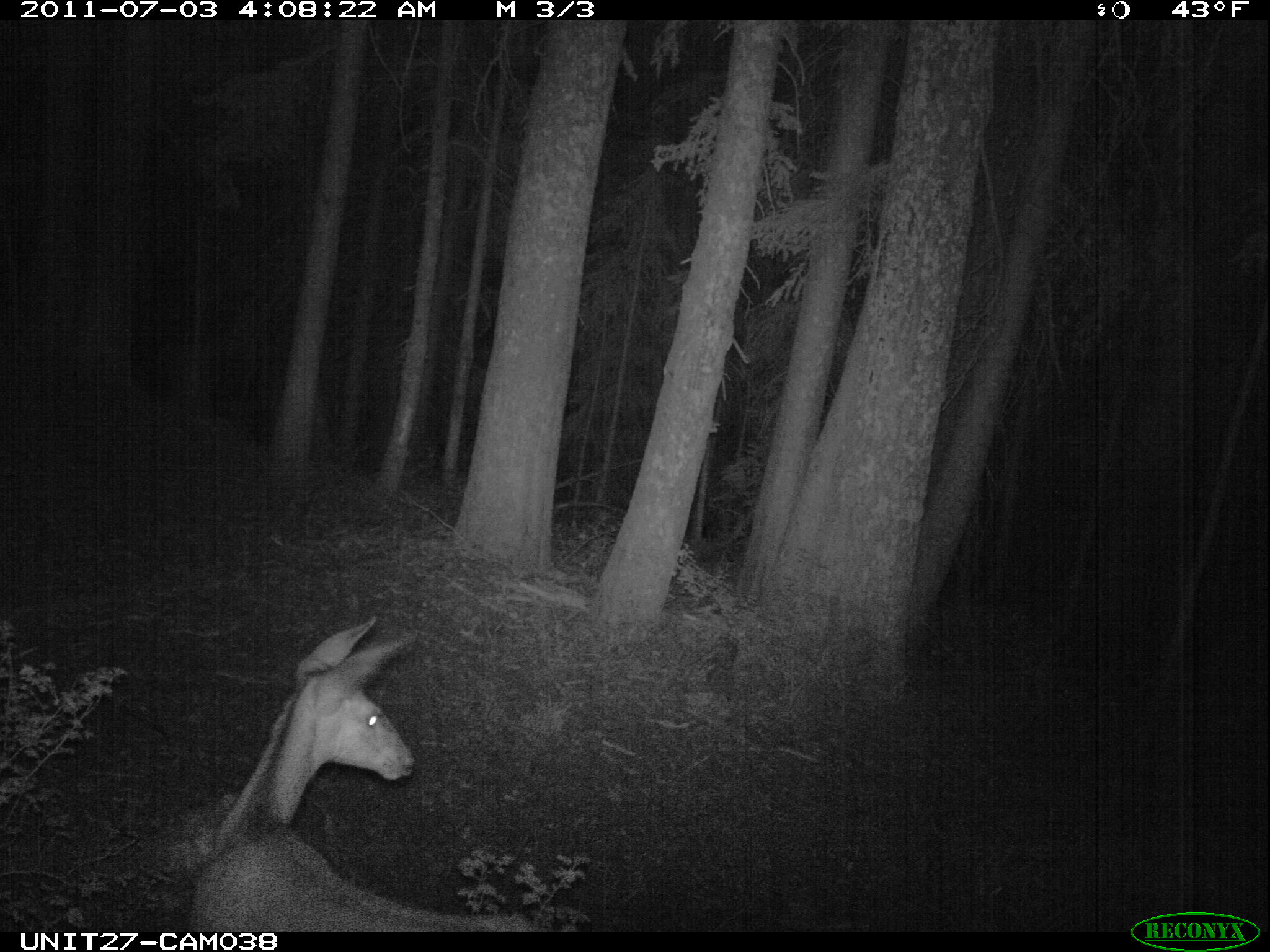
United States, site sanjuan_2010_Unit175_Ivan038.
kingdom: Animalia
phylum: Chordata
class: Mammalia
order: Artiodactyla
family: Cervidae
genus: Odocoileus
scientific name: Odocoileus hemionus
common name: mule deer